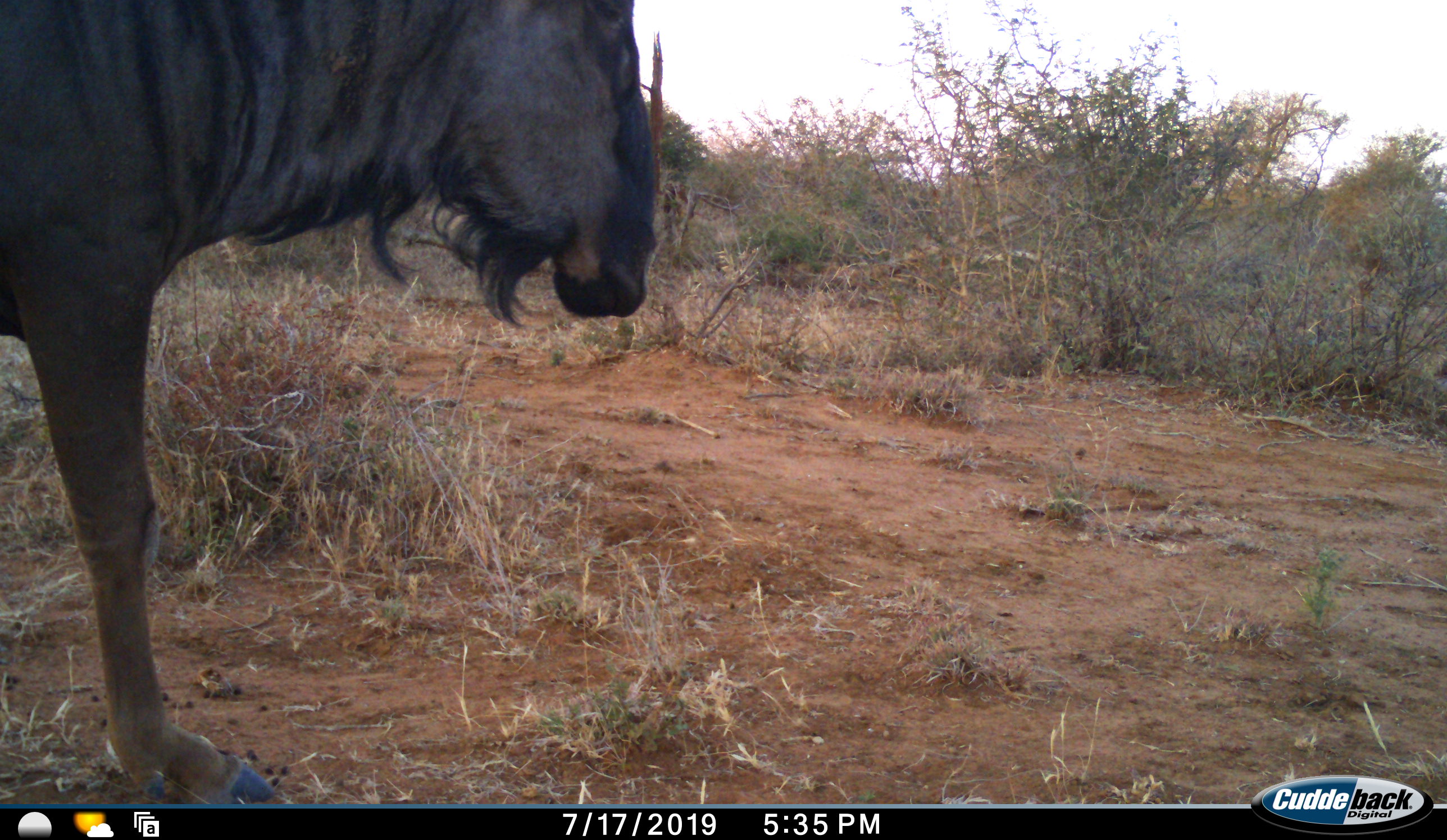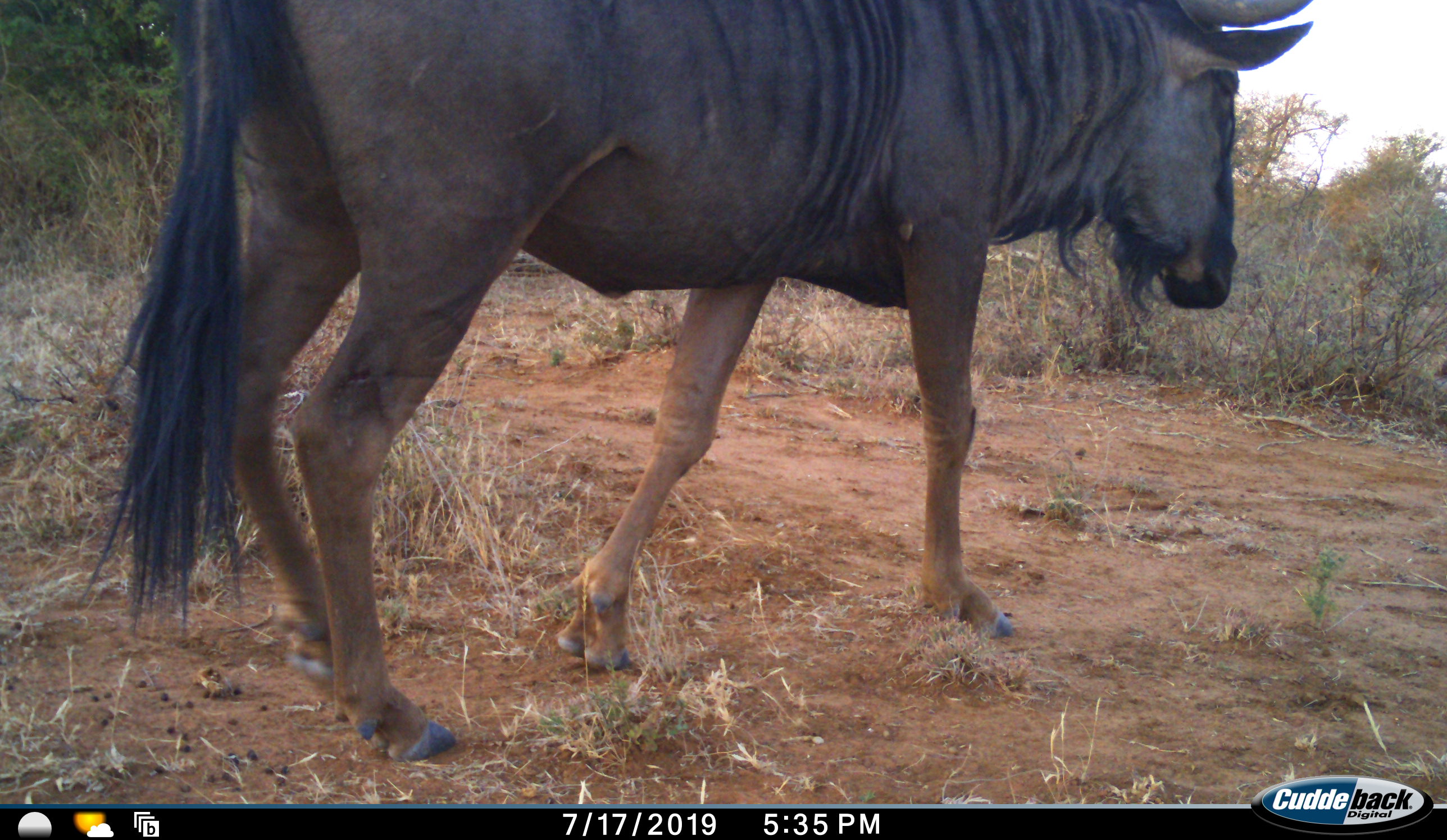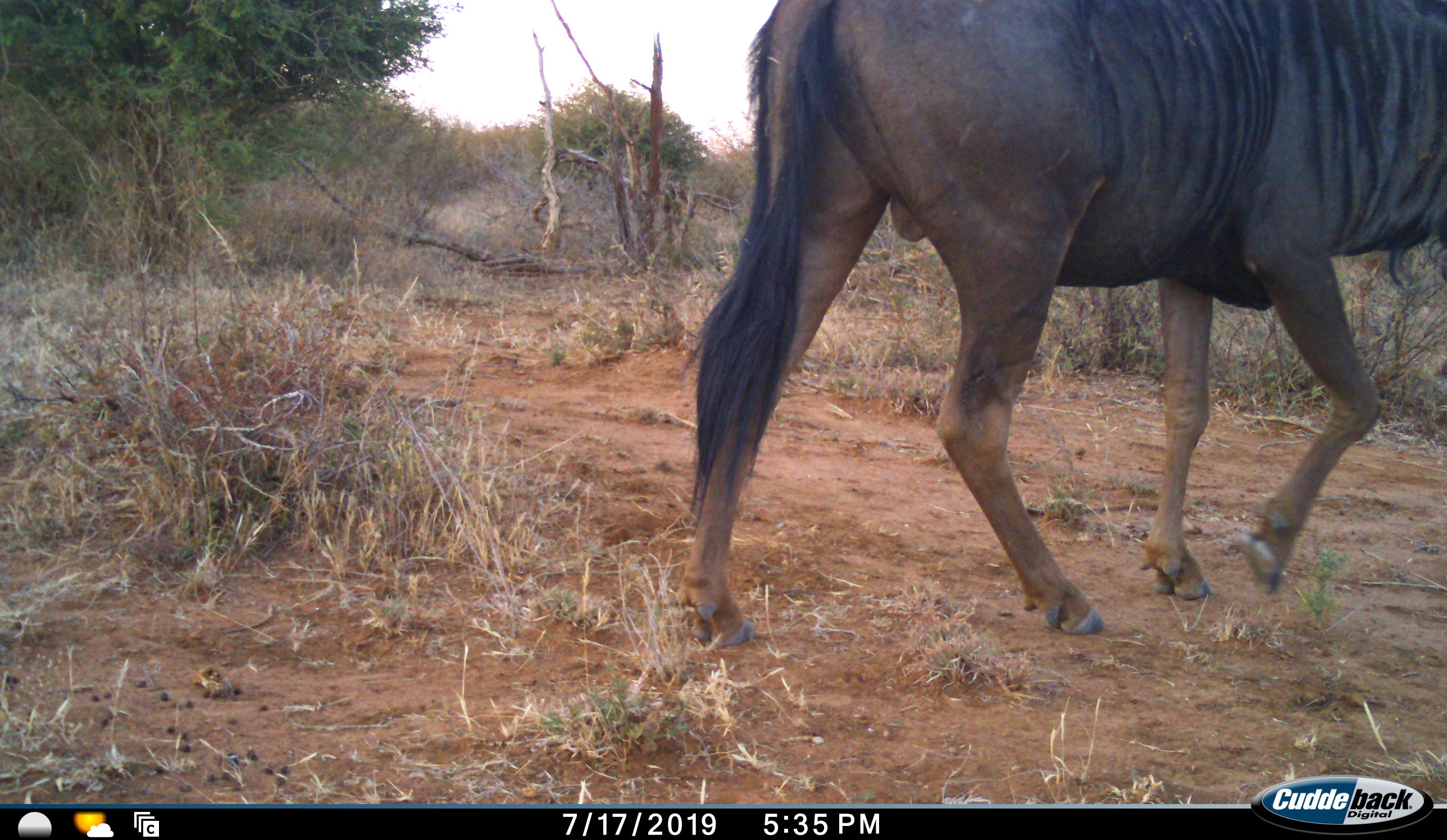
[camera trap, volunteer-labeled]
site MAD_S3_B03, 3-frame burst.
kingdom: Animalia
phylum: Chordata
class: Mammalia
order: Artiodactyla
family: Bovidae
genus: Connochaetes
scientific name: Connochaetes taurinus taurinus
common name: blue wildebeest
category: wildebeestblue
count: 1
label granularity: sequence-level